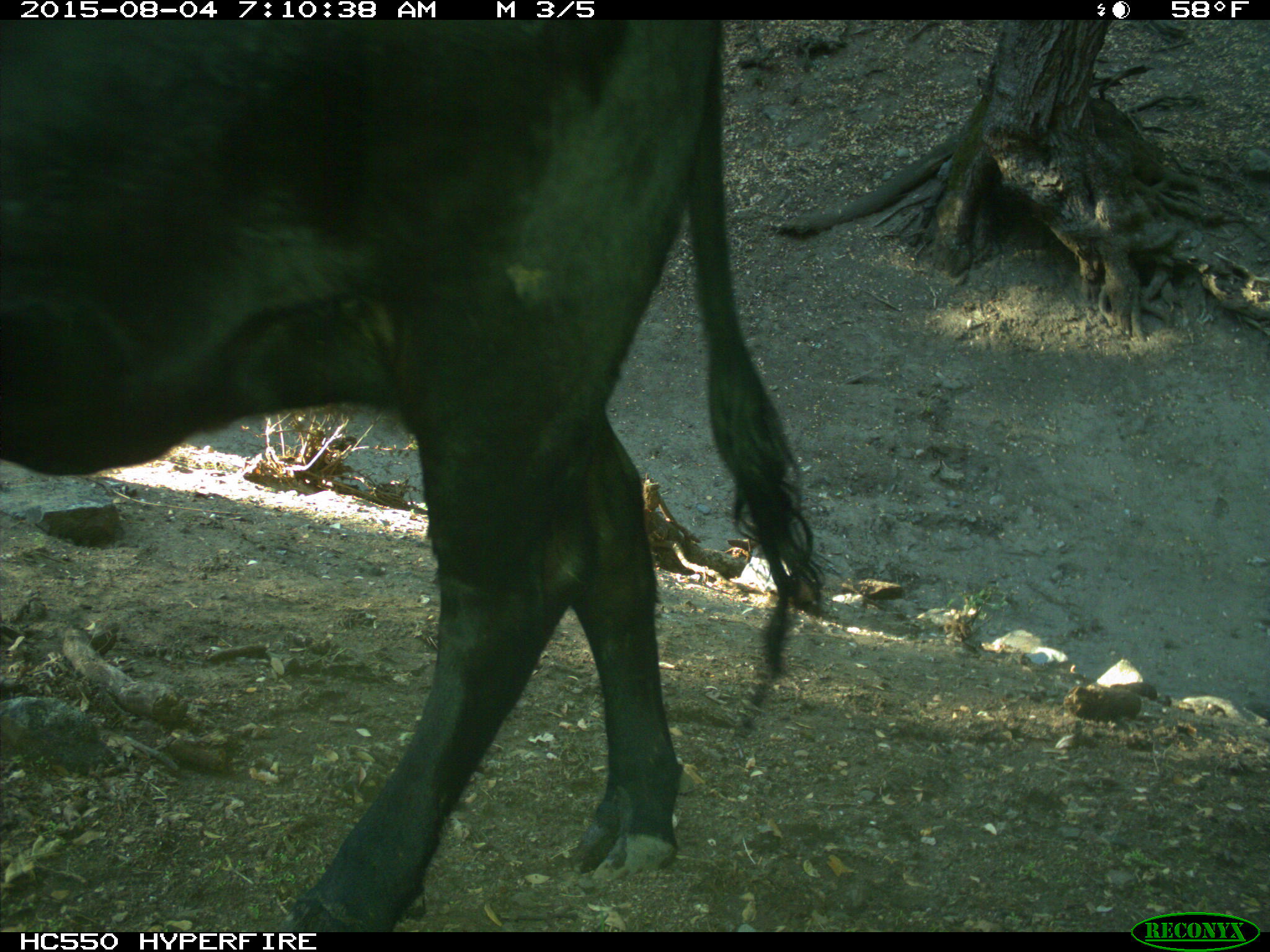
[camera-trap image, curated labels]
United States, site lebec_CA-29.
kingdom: Animalia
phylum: Chordata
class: Mammalia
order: Artiodactyla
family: Bovidae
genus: Bos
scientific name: Bos taurus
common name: domestic cow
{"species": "Bos taurus (domestic cow)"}